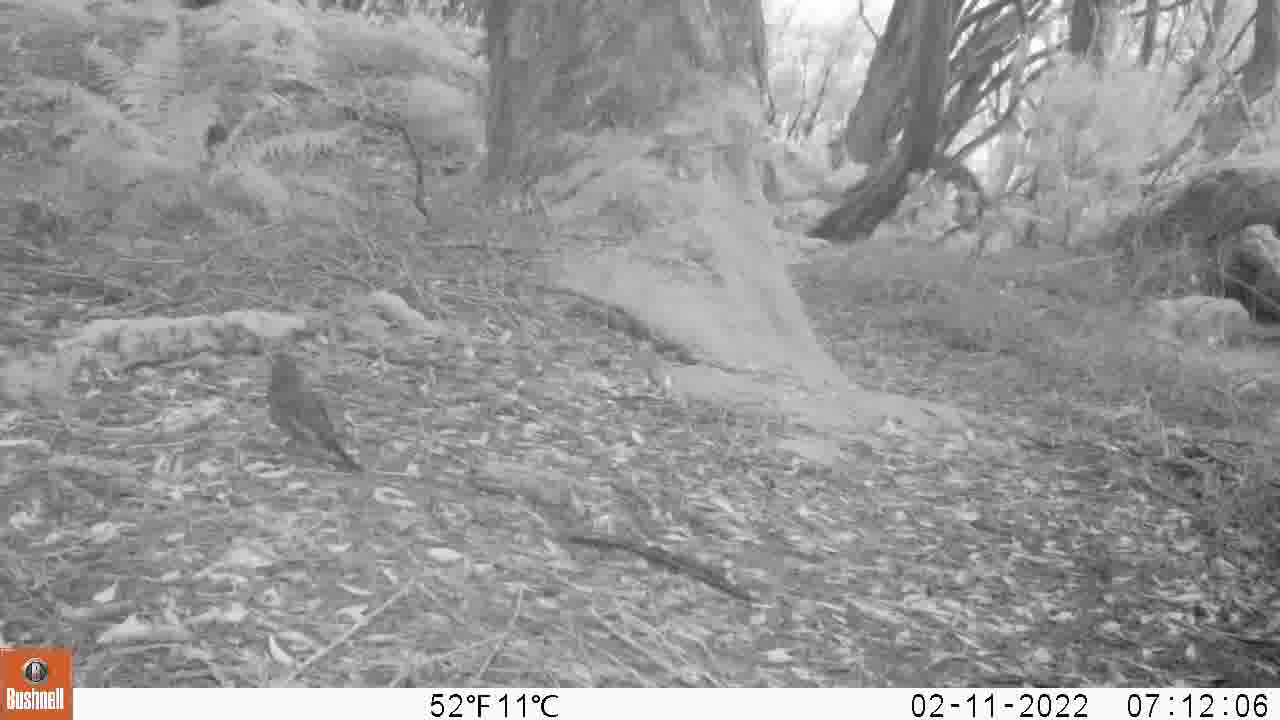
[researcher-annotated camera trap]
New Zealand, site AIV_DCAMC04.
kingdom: Animalia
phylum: Chordata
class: Aves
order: Passeriformes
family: Turdidae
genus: Turdus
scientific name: Turdus merula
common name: eurasian blackbird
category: blackbird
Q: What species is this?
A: Blackbird (eurasian blackbird) (Turdus merula).